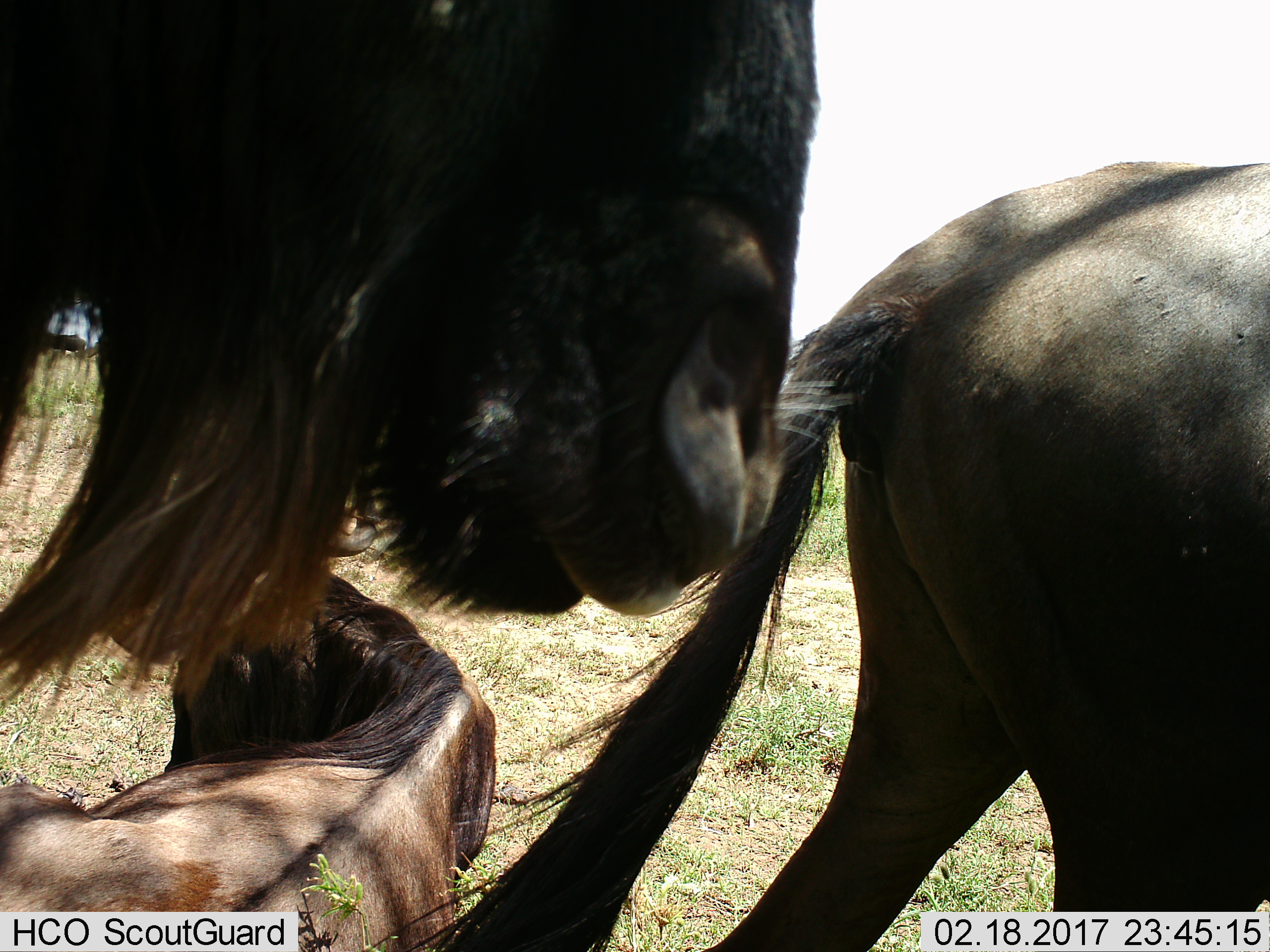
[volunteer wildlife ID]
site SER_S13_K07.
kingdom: Animalia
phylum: Chordata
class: Mammalia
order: Artiodactyla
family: Bovidae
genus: Connochaetes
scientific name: Connochaetes taurinus taurinus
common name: blue wildebeest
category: wildebeestblue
Wildebeestblue (blue wildebeest) (Connochaetes taurinus taurinus), count 3. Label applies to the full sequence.